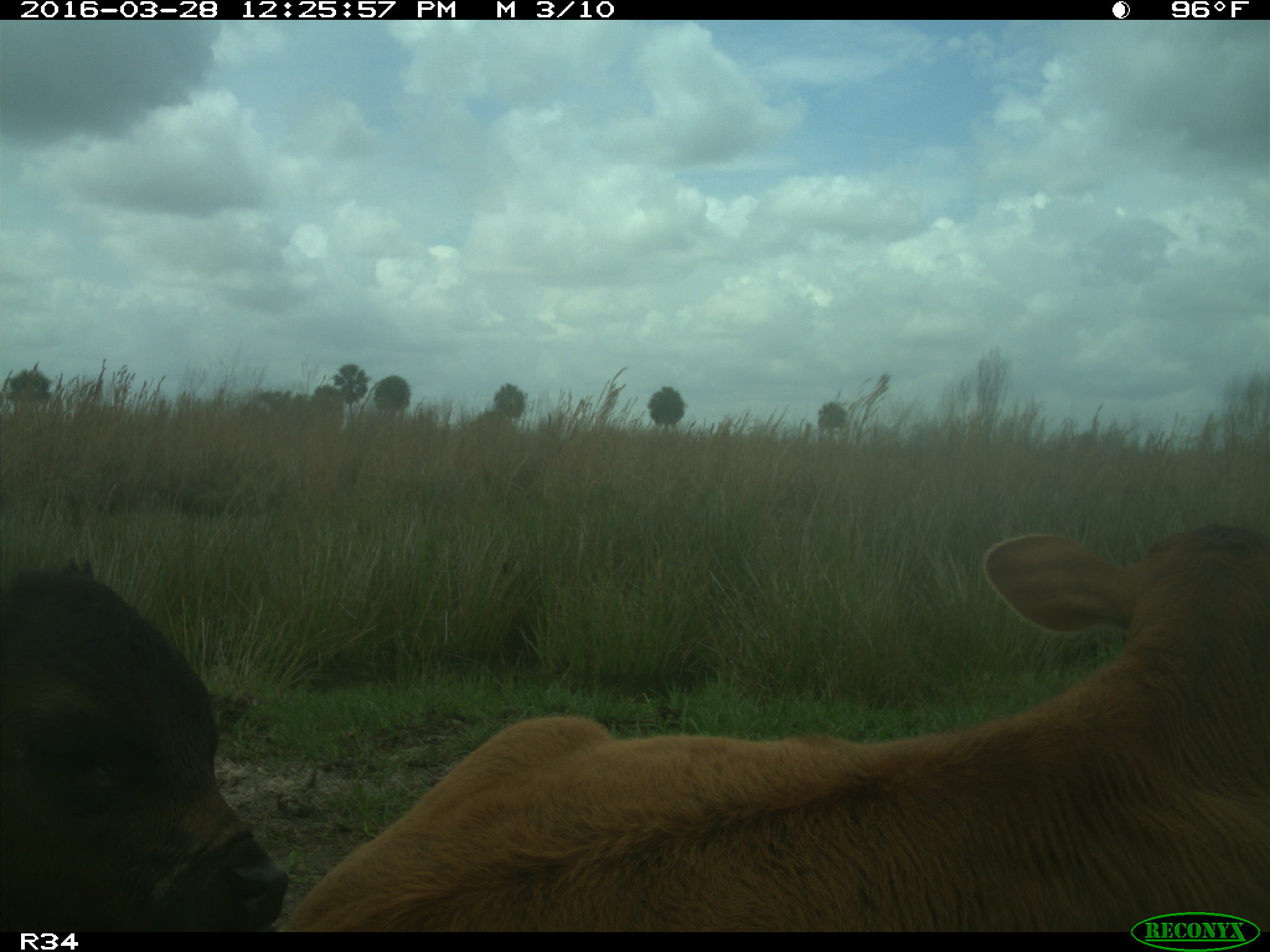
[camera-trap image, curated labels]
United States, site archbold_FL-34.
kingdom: Animalia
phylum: Chordata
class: Mammalia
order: Artiodactyla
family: Bovidae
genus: Bos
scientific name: Bos taurus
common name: domestic cow